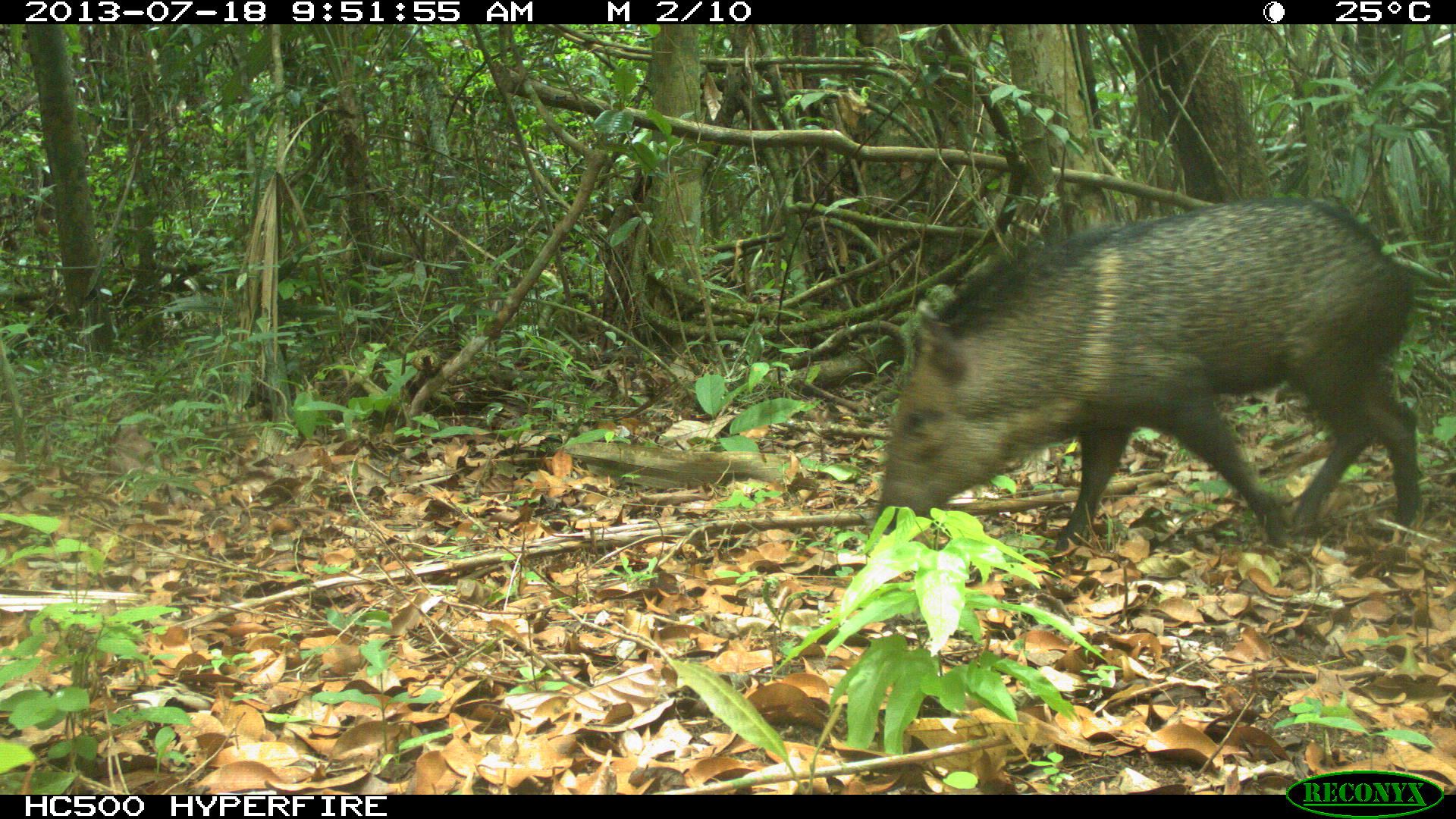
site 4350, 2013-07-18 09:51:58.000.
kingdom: Animalia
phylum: Chordata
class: Mammalia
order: Artiodactyla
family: Tayassuidae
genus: Pecari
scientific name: Pecari tajacu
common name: collared peccary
Pecari tajacu (collared peccary), count 1.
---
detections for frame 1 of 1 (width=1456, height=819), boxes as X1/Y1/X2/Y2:
pecari tajacu: 875/193/1419/569